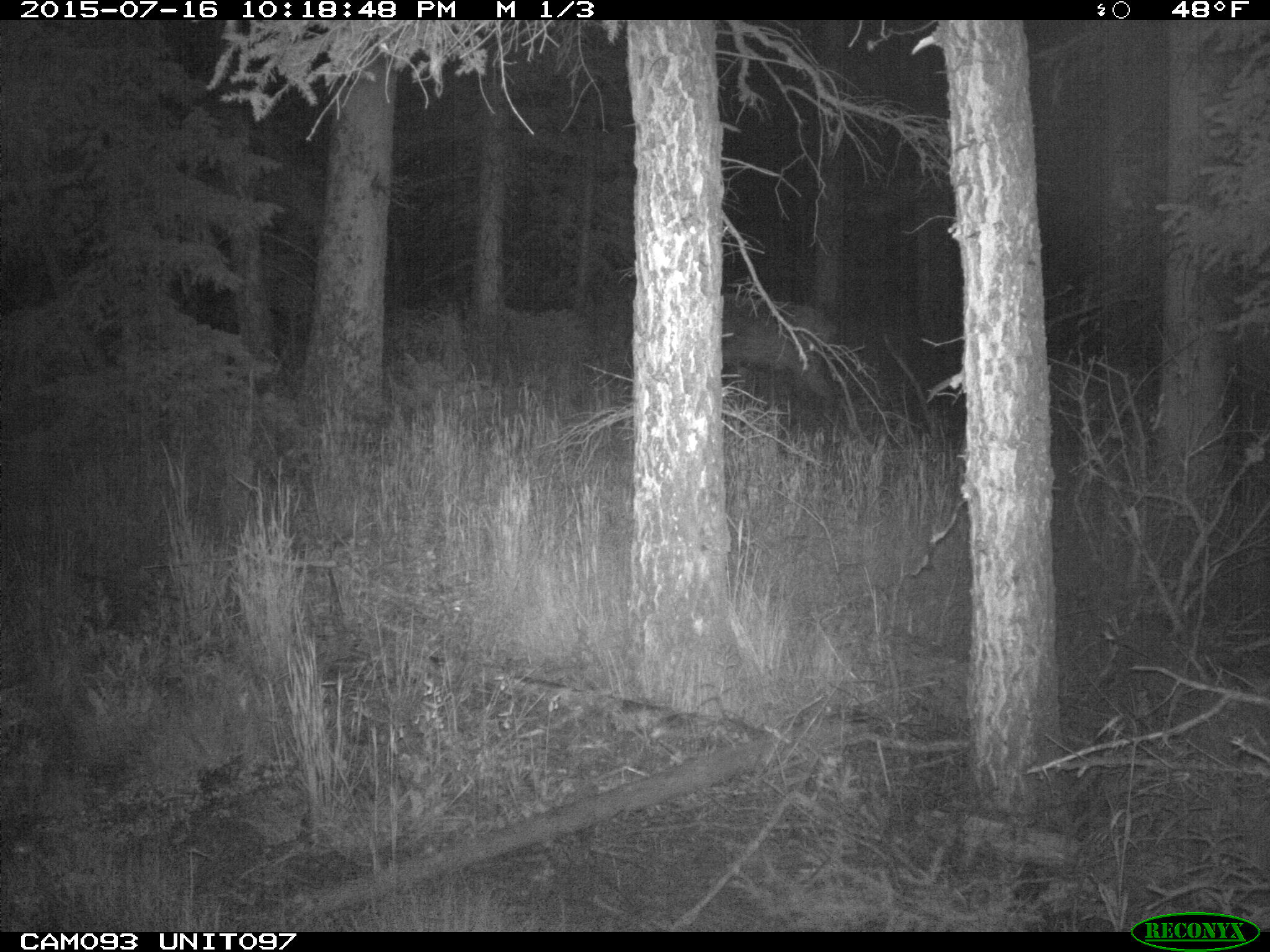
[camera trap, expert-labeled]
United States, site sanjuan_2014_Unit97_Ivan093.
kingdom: Animalia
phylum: Chordata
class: Mammalia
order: Artiodactyla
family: Cervidae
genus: Cervus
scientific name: Cervus elaphus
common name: red deer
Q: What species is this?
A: Cervus elaphus (red deer).